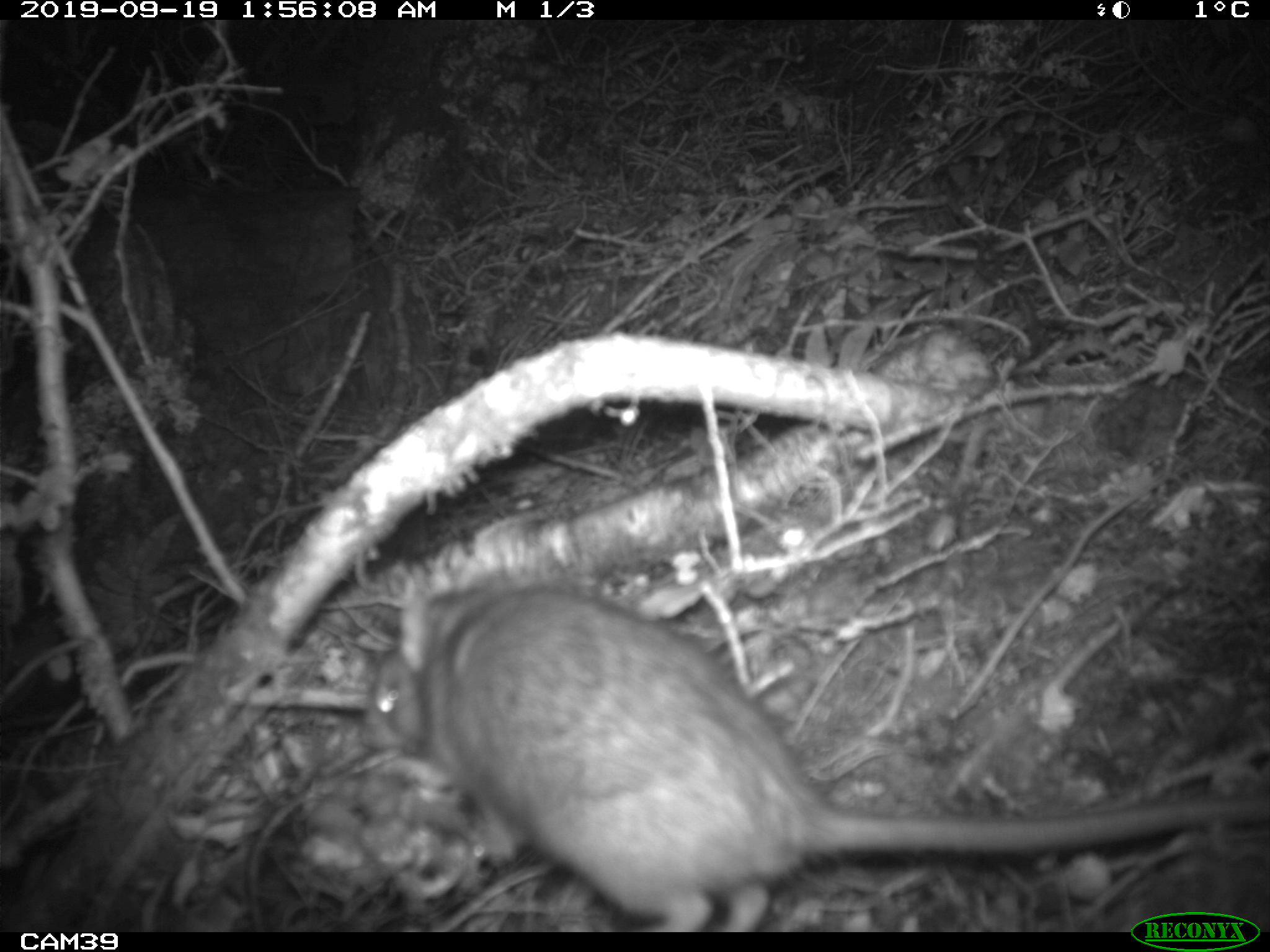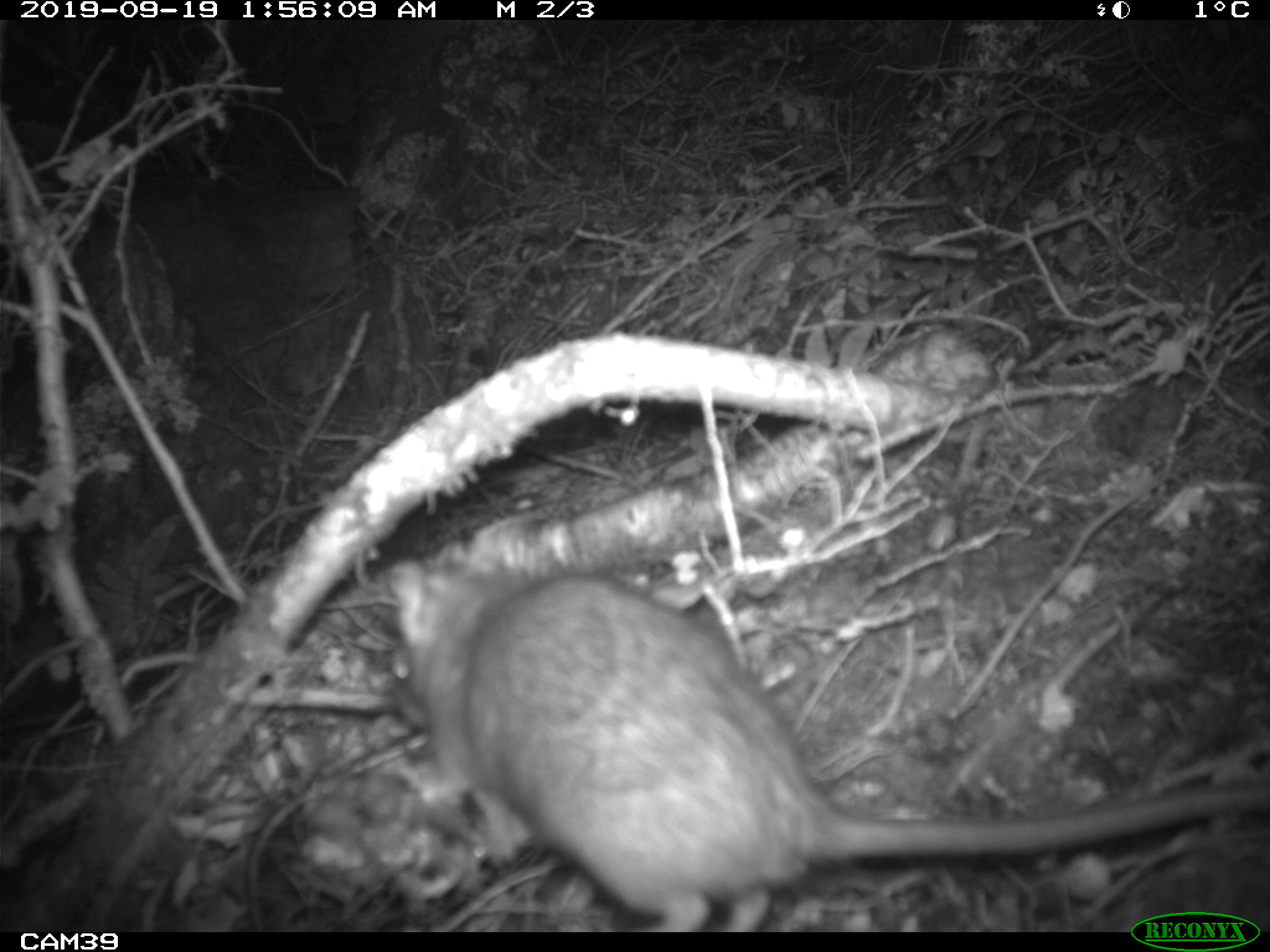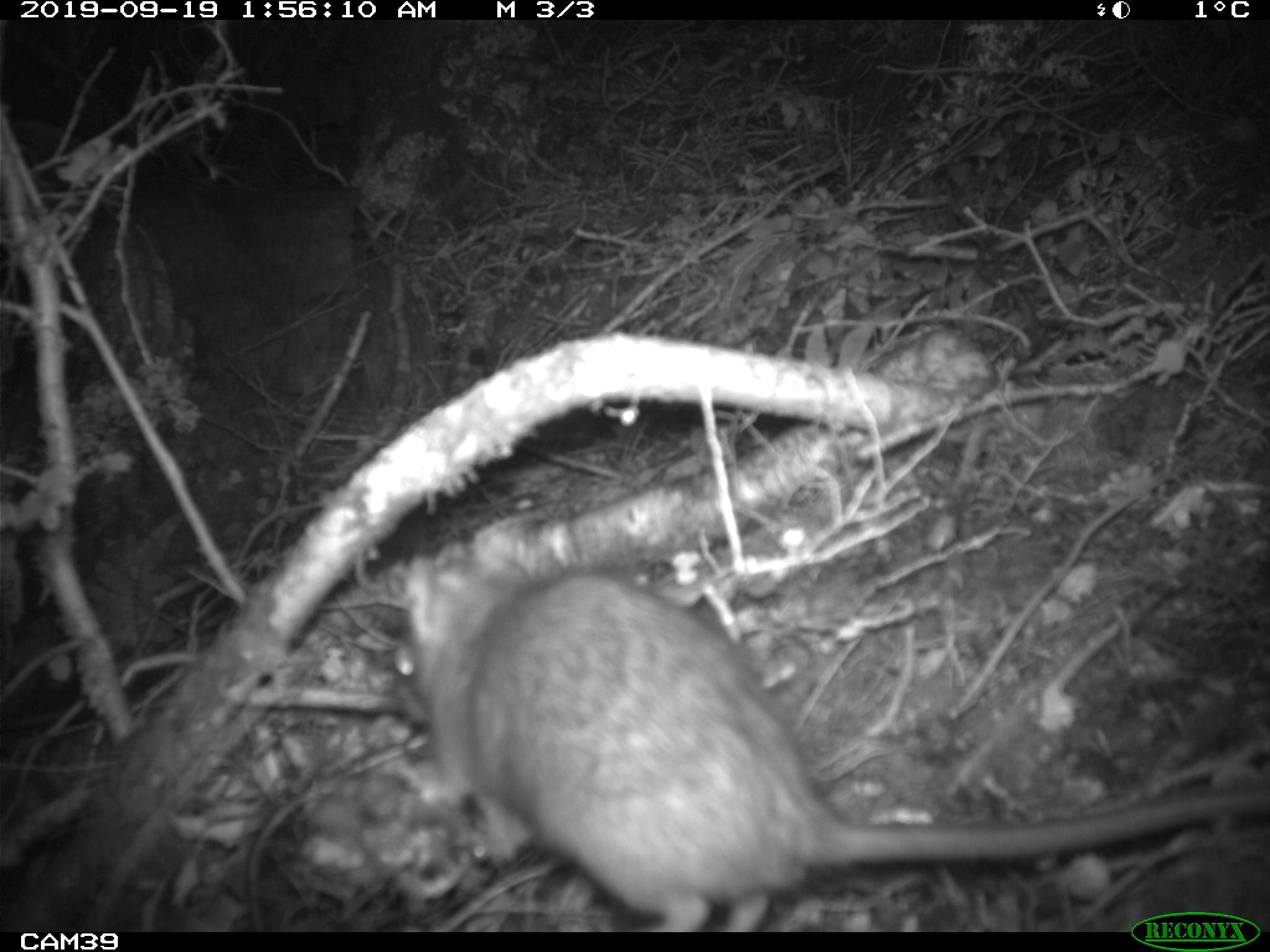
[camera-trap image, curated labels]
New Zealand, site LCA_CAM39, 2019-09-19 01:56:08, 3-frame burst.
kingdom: Animalia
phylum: Chordata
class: Mammalia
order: Rodentia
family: Muridae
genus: Rattus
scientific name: Rattus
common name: rat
Rat (Rattus).